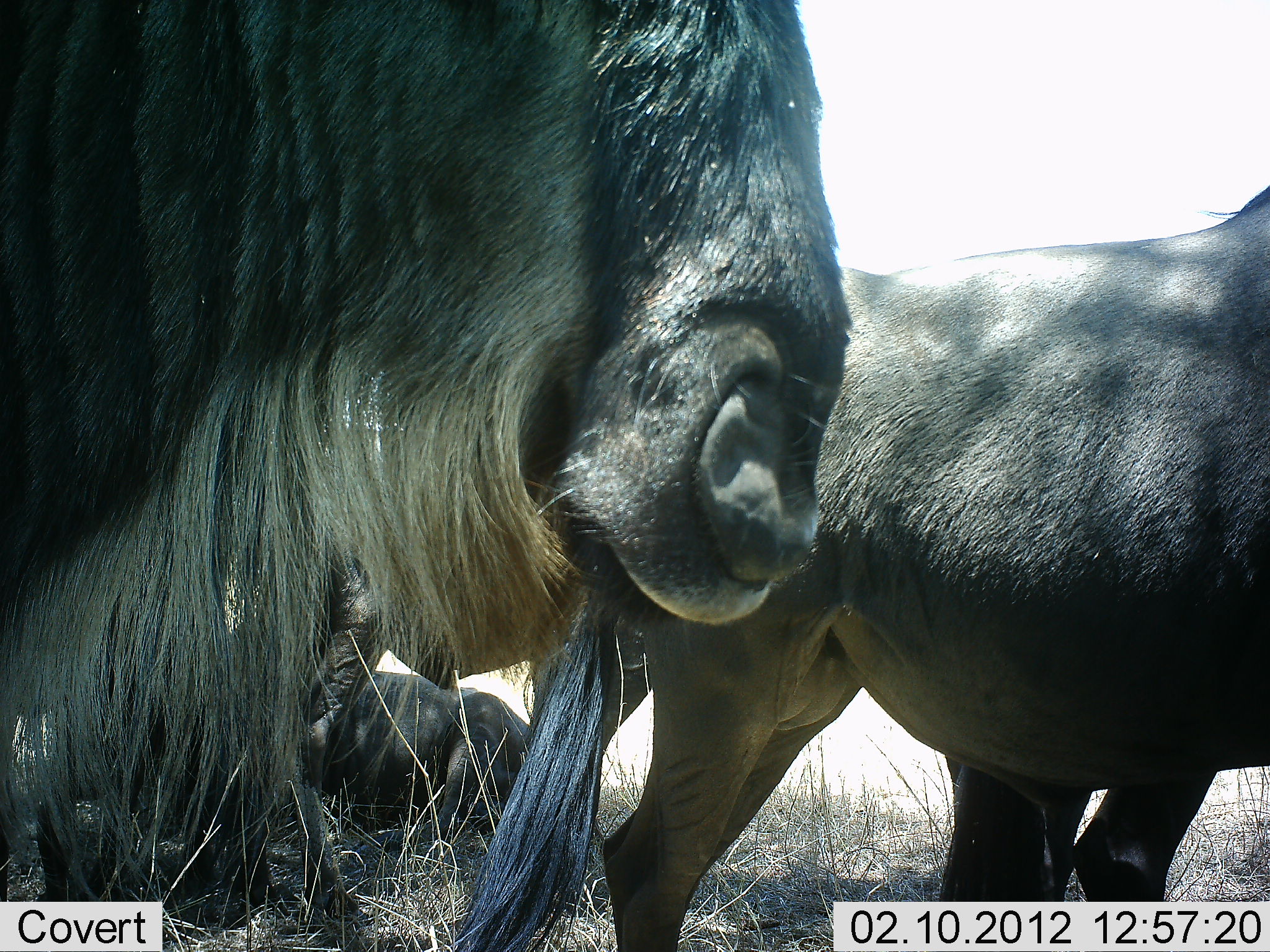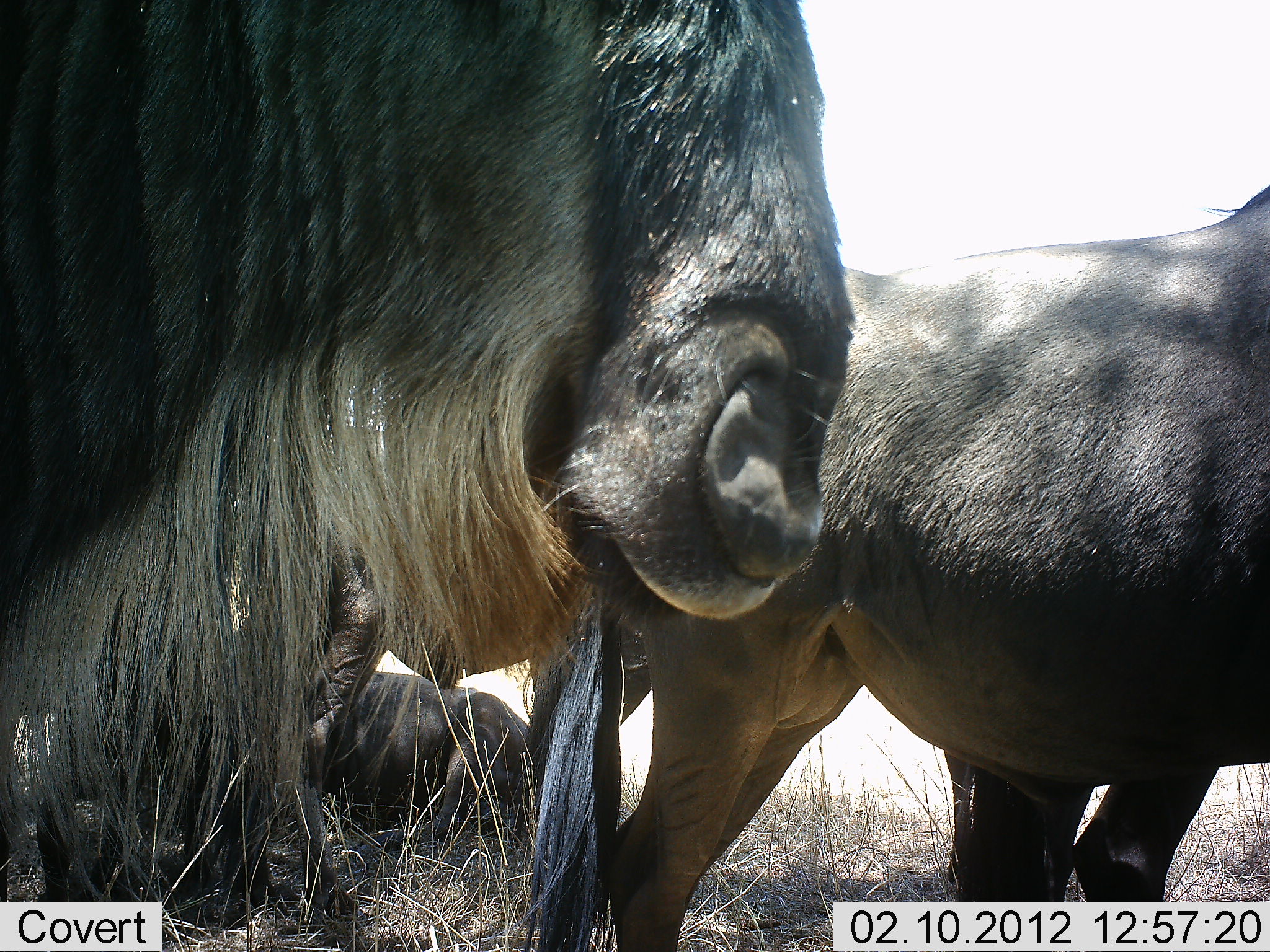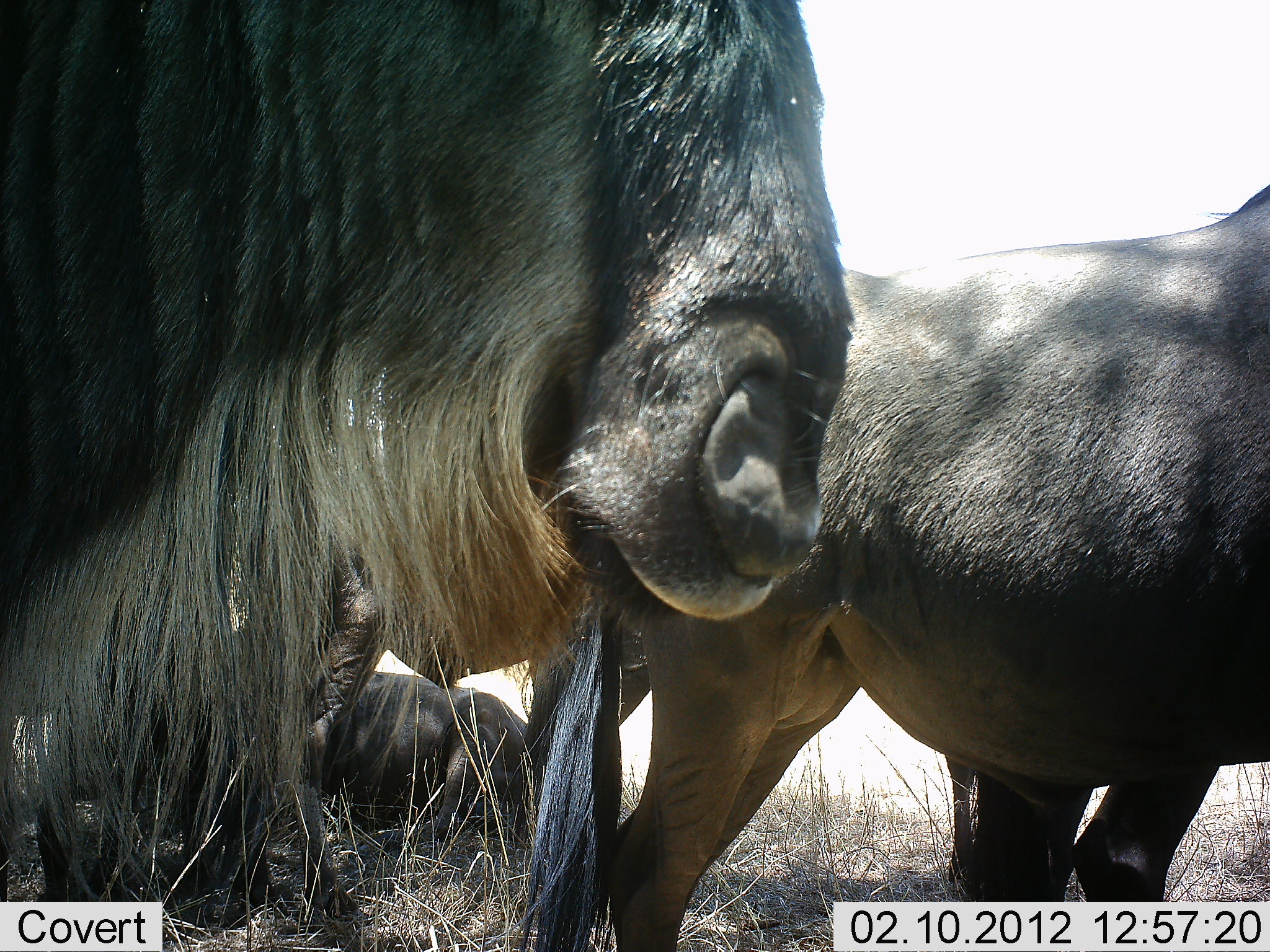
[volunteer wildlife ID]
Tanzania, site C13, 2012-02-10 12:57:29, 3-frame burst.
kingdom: Animalia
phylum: Chordata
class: Mammalia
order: Artiodactyla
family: Bovidae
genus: Connochaetes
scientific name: Connochaetes taurinus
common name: blue wildebeest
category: wildebeest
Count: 4.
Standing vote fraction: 81%.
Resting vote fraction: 81%.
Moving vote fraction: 12%.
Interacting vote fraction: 6%.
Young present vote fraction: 0%.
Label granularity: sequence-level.